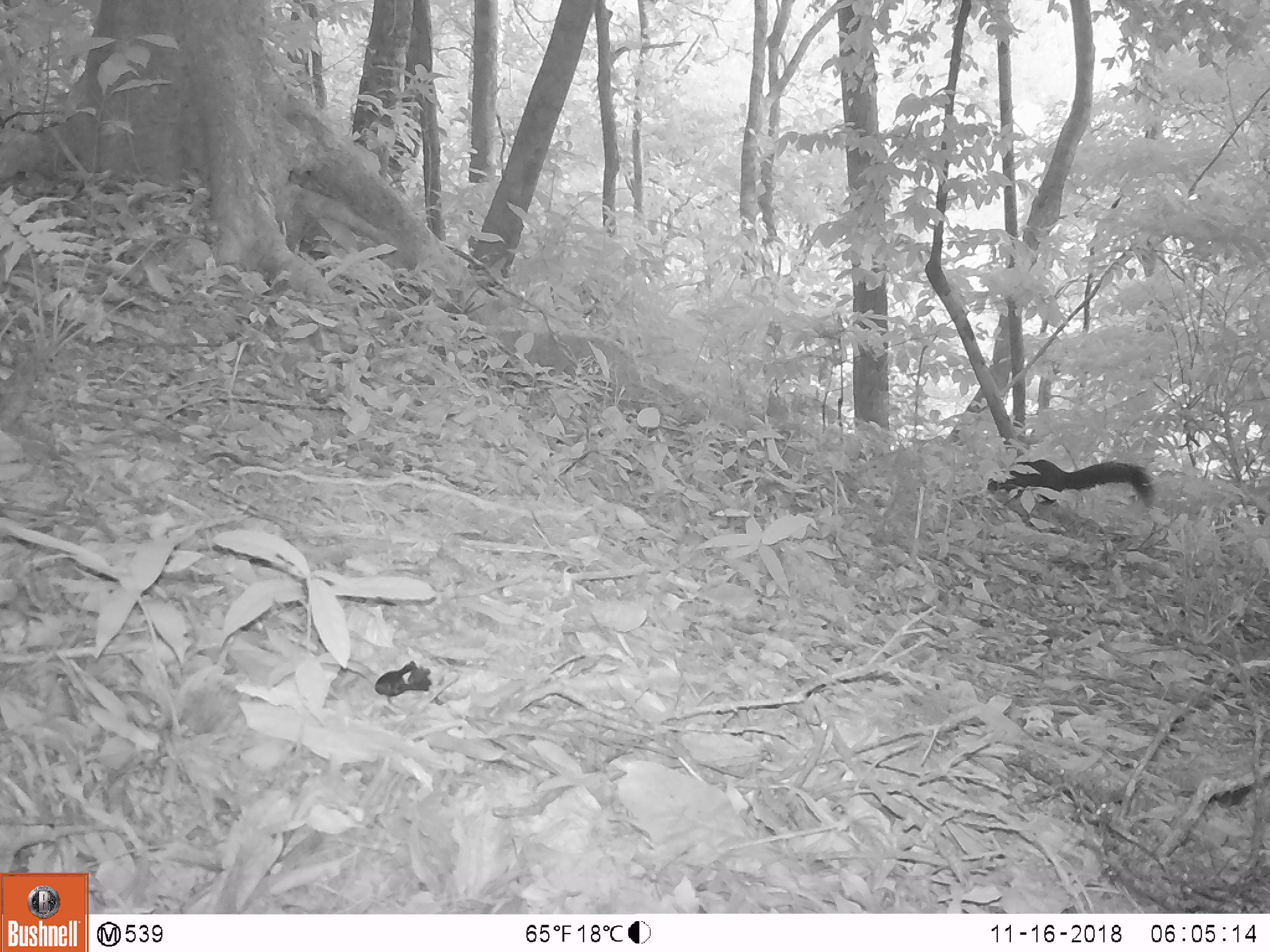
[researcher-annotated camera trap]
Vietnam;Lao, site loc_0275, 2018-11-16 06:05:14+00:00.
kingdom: Animalia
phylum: Chordata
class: Mammalia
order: Rodentia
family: Sciuridae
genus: Sciurus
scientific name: Sciurus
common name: squirrel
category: unidentified squirrel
Unidentified squirrel (squirrel) (Sciurus). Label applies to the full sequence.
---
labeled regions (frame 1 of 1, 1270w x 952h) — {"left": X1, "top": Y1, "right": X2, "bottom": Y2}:
unidentified squirrel: {"left": 986, "top": 459, "right": 1156, "bottom": 507}